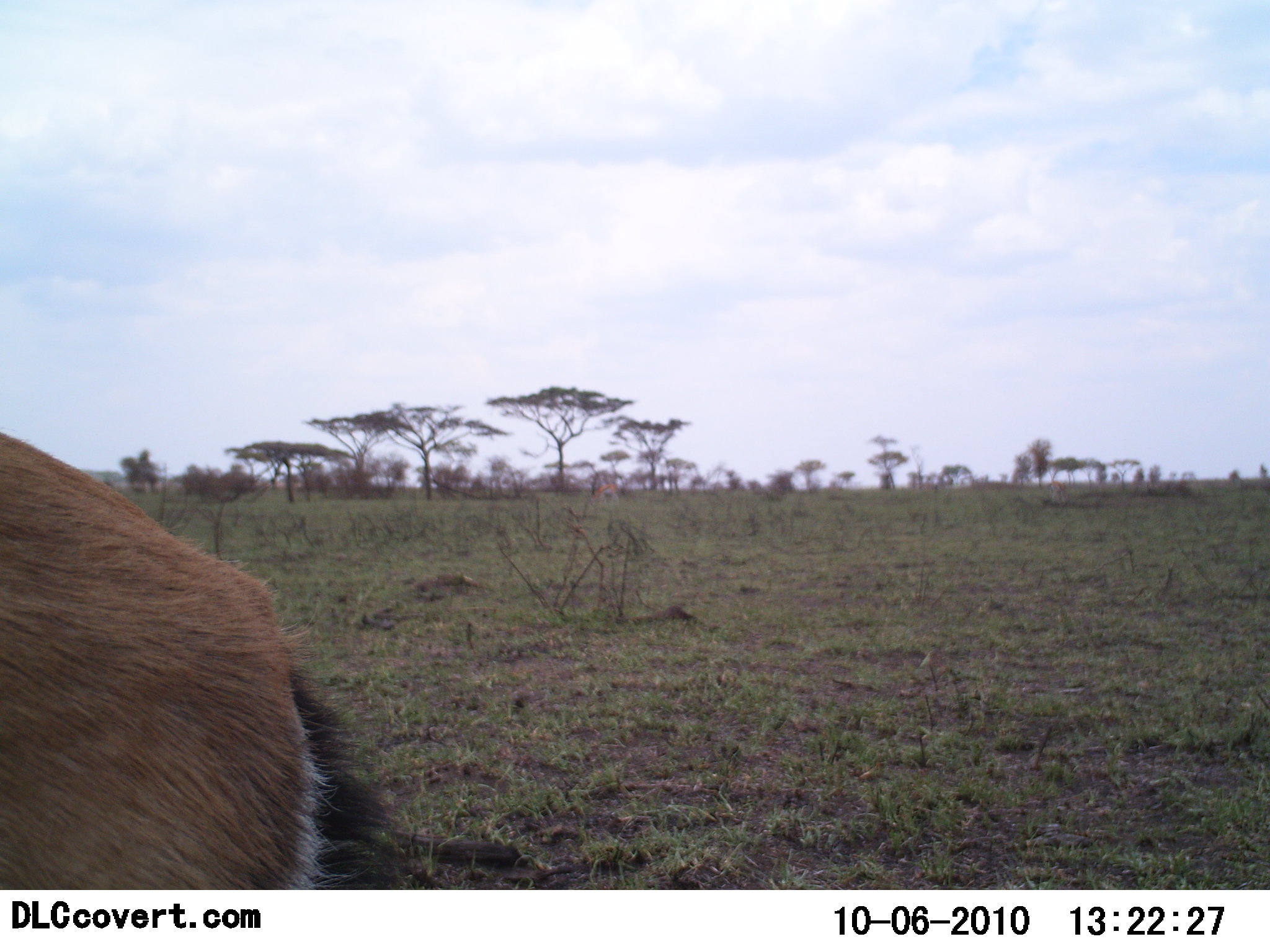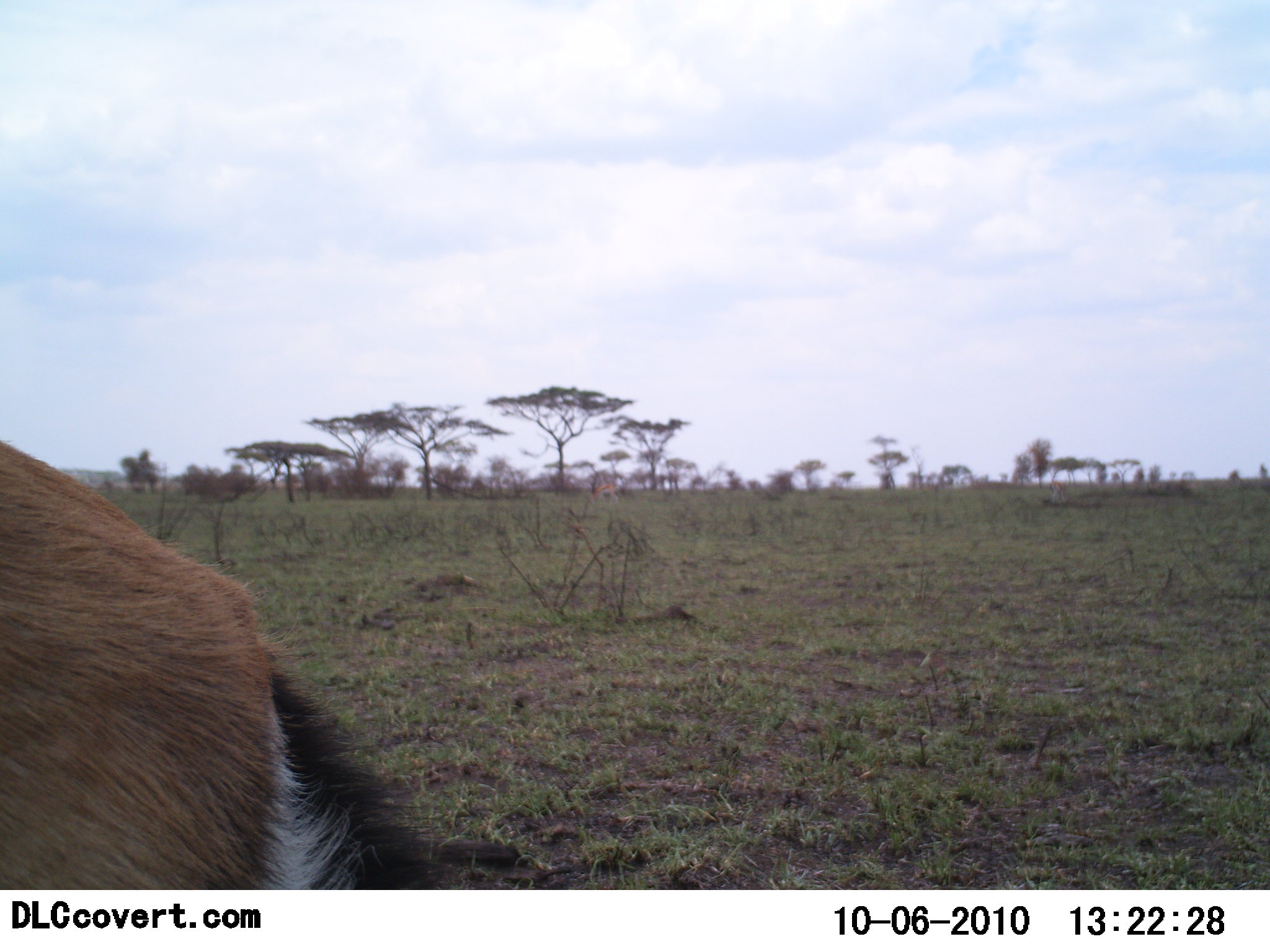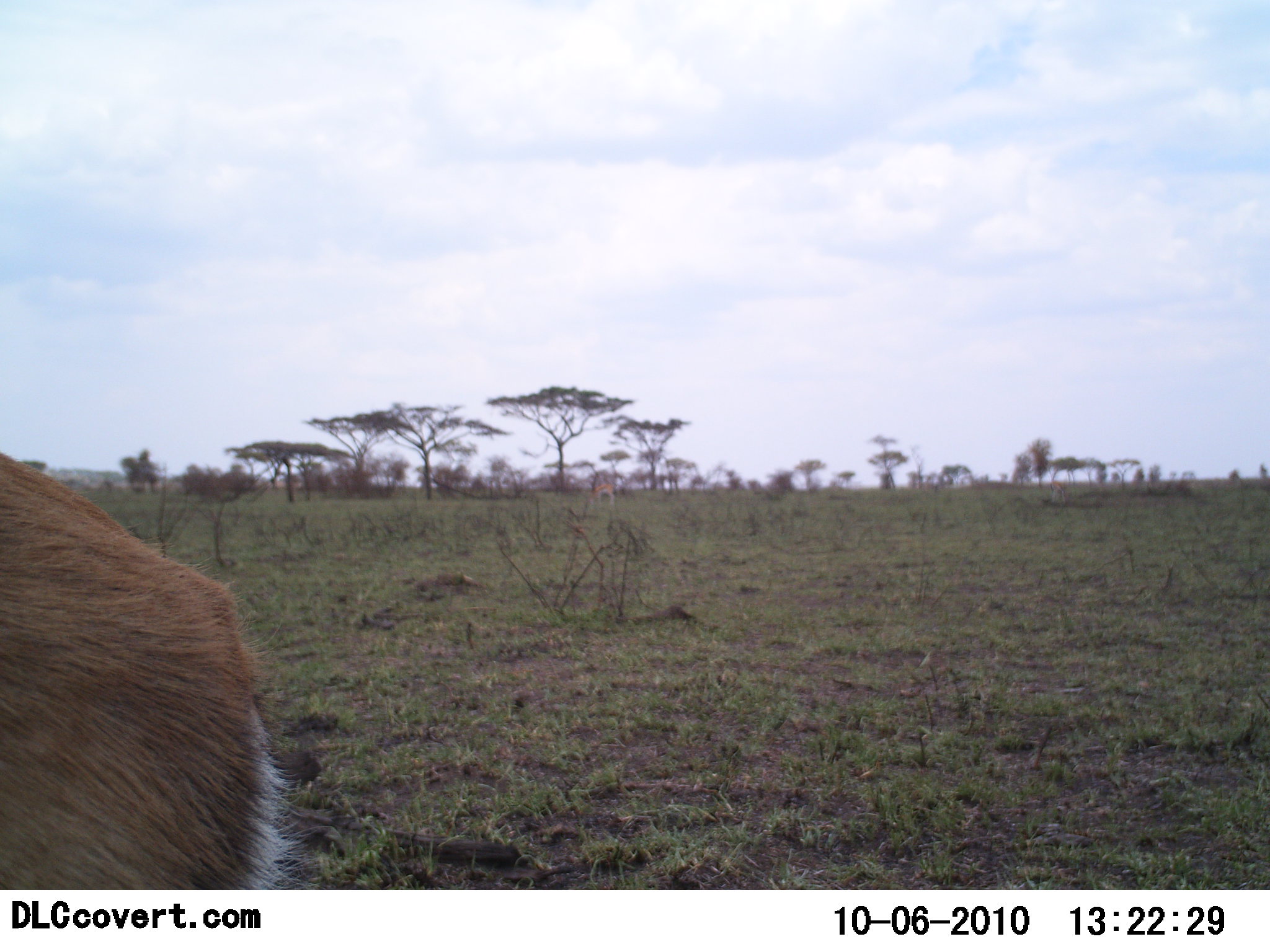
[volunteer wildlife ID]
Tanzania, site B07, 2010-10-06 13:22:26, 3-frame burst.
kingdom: Animalia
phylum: Chordata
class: Mammalia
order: Artiodactyla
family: Bovidae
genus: Eudorcas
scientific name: Eudorcas thomsonii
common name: thomson's gazelle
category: gazellethomsons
Gazellethomsons (thomson's gazelle) (Eudorcas thomsonii), count 1. Behavior (volunteer vote fractions): standing 100%, resting 0%, moving 0%, interacting 0%. Young present (vote fraction): 0%. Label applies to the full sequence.